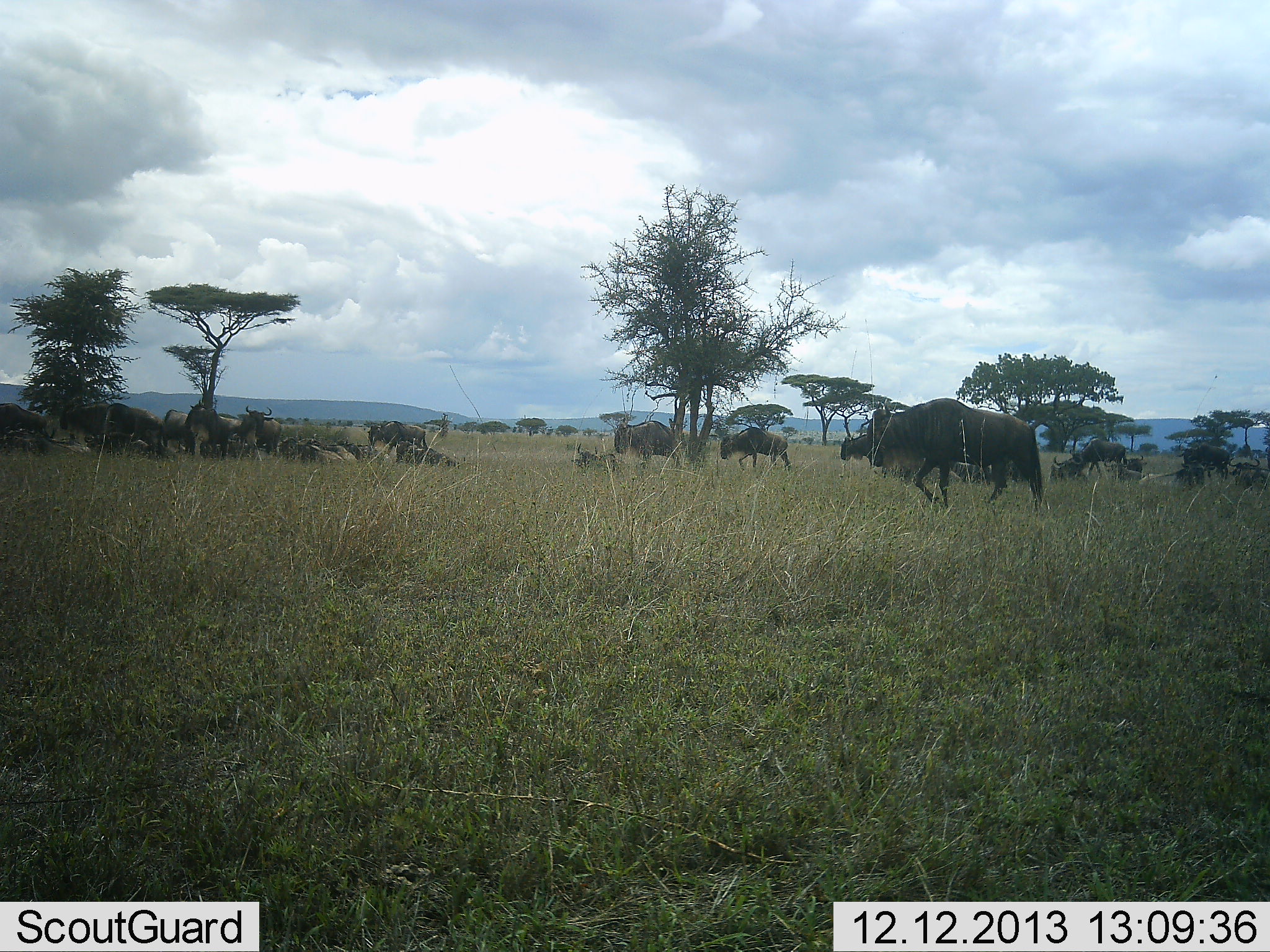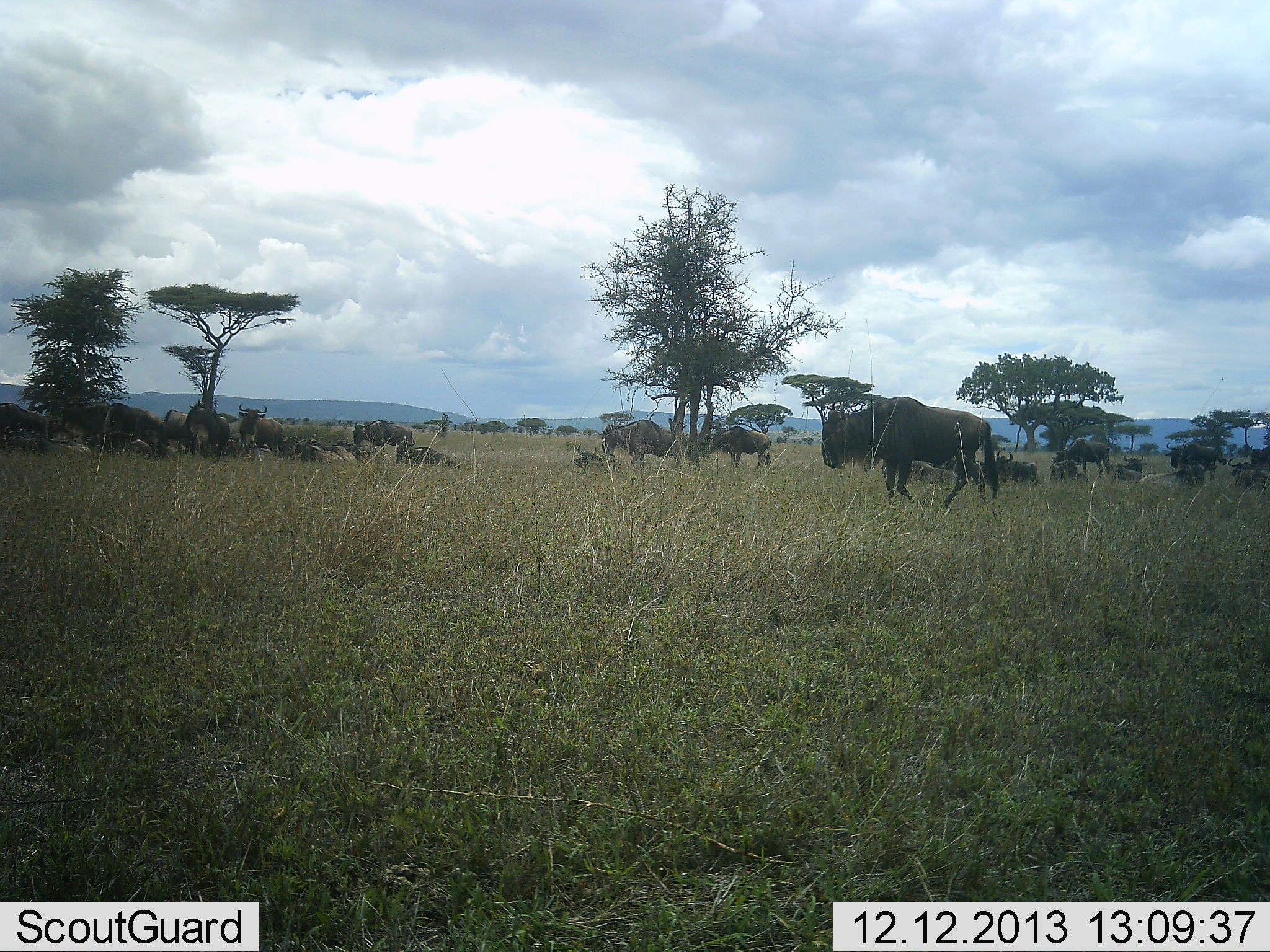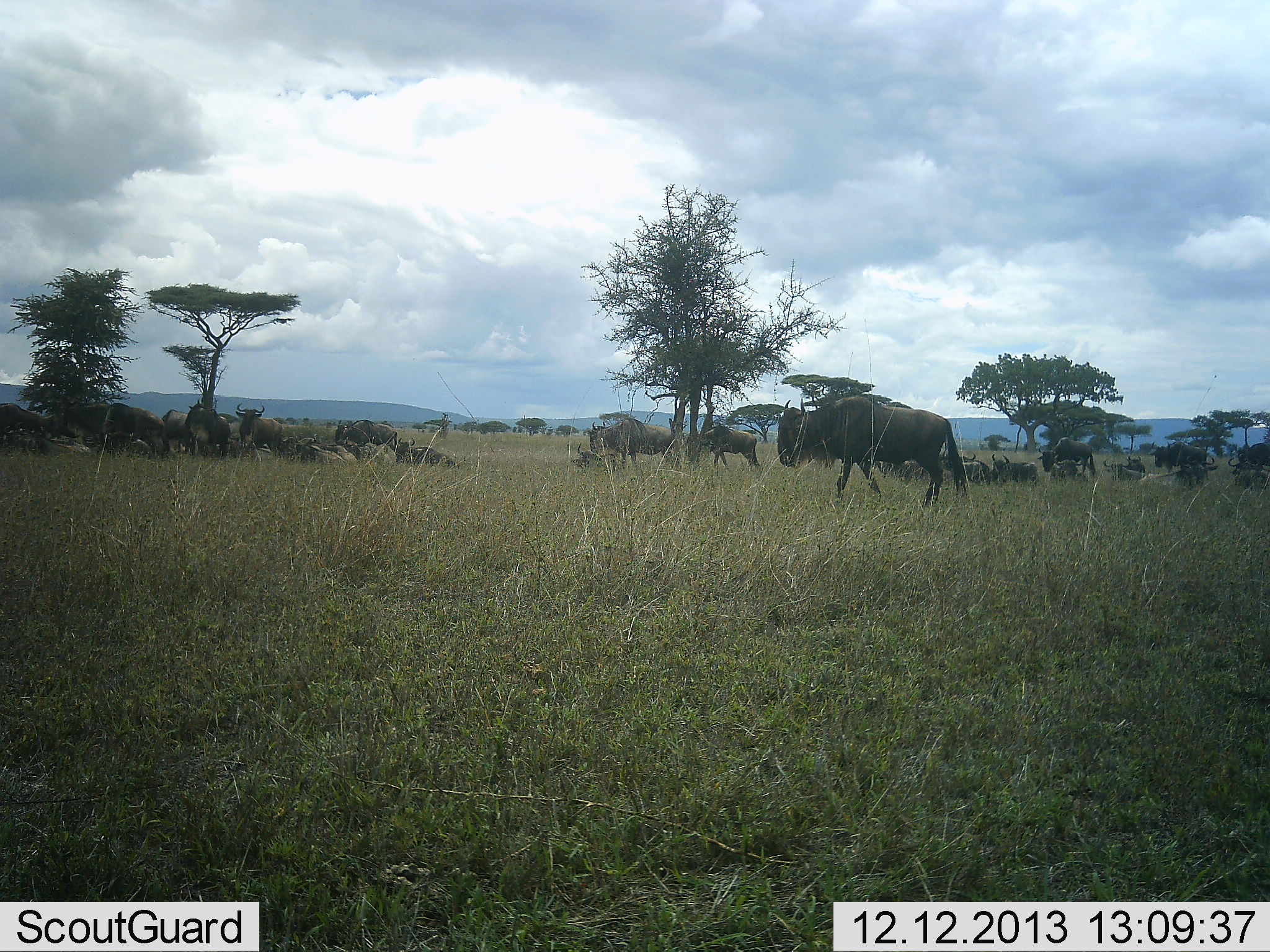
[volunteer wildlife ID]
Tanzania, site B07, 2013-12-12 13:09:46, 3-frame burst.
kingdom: Animalia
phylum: Chordata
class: Mammalia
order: Artiodactyla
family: Bovidae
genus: Connochaetes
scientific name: Connochaetes taurinus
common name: blue wildebeest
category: wildebeest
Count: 11-50.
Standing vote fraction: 64%.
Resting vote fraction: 64%.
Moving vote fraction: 87%.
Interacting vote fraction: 16%.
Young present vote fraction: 2%.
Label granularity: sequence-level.